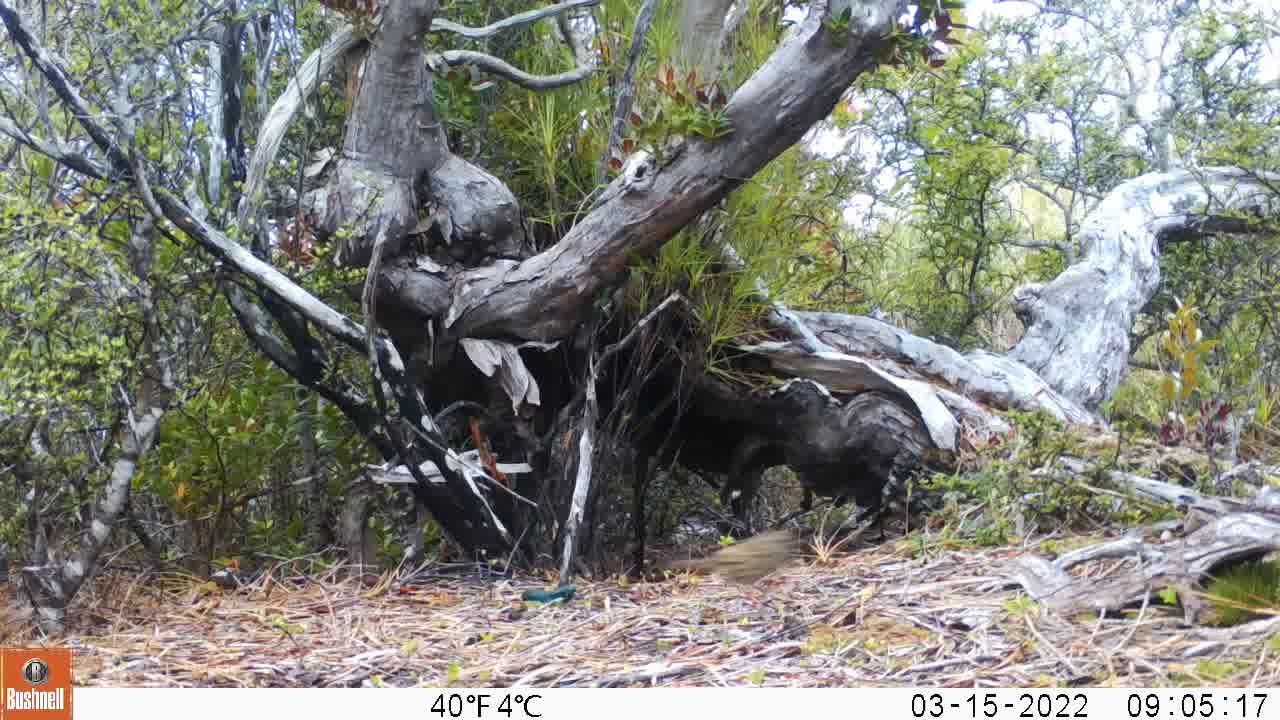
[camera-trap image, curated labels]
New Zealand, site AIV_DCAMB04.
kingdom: Animalia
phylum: Chordata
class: Aves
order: Passeriformes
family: Prunellidae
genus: Prunella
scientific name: Prunella modularis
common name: dunnock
Dunnock (Prunella modularis).